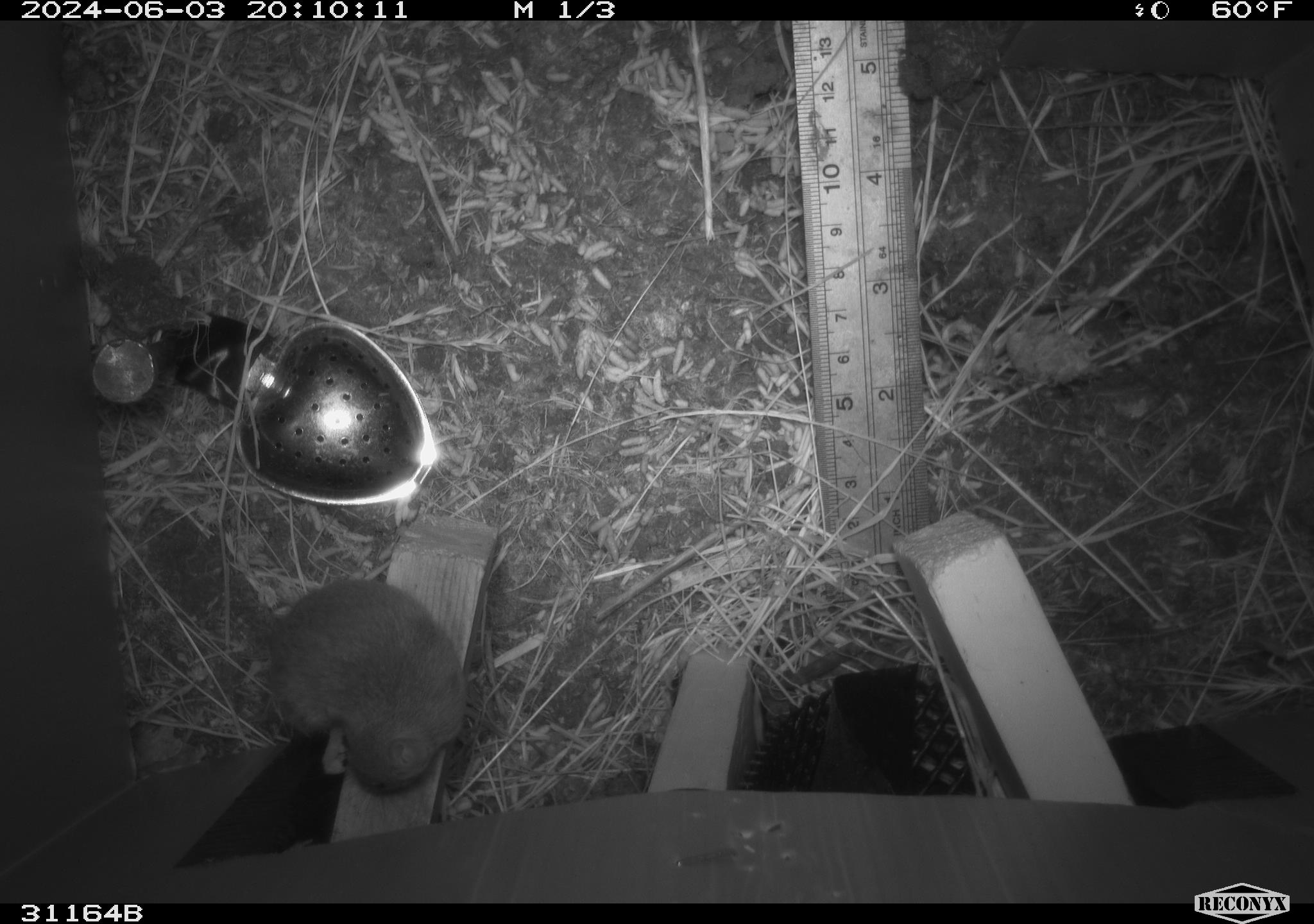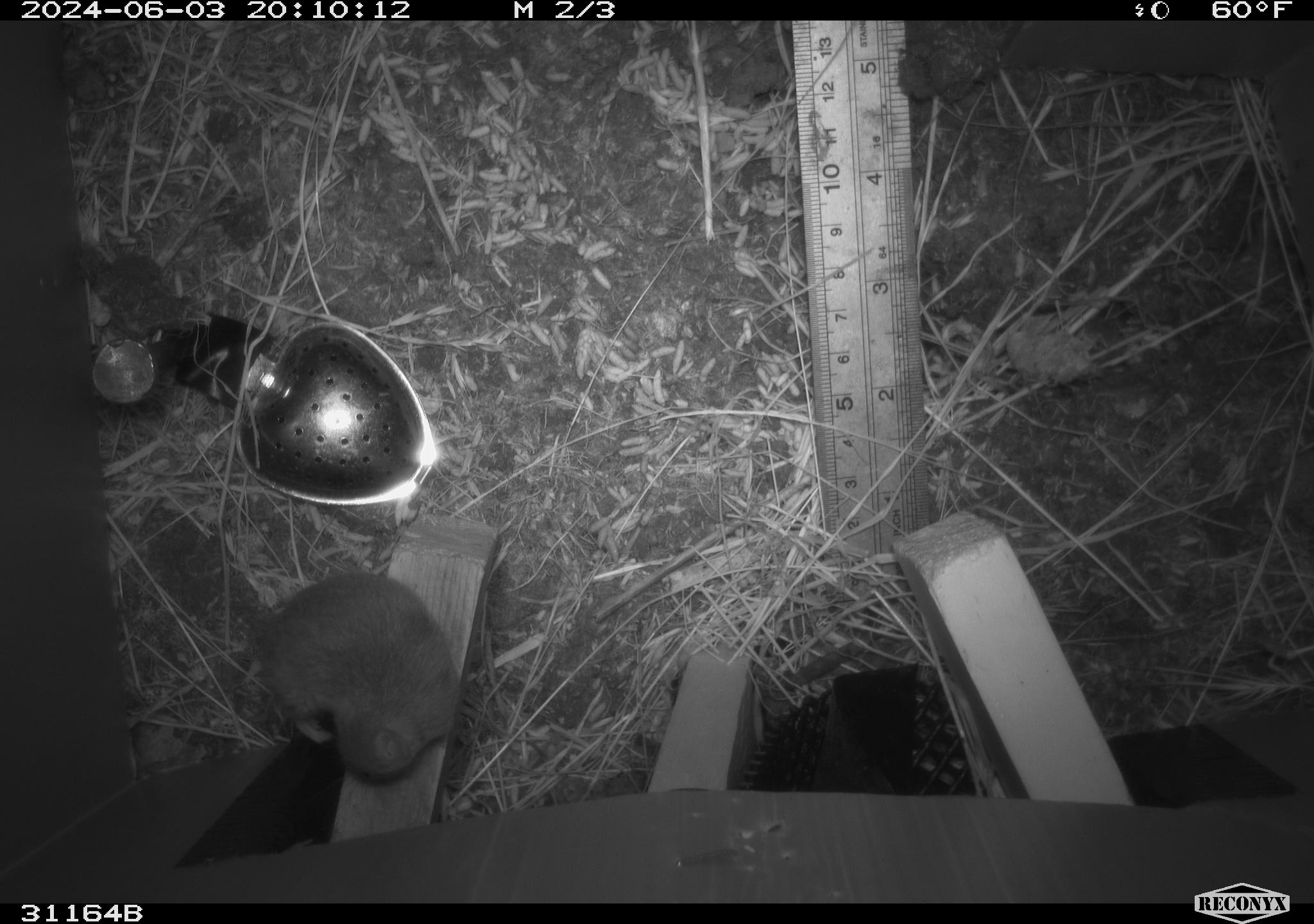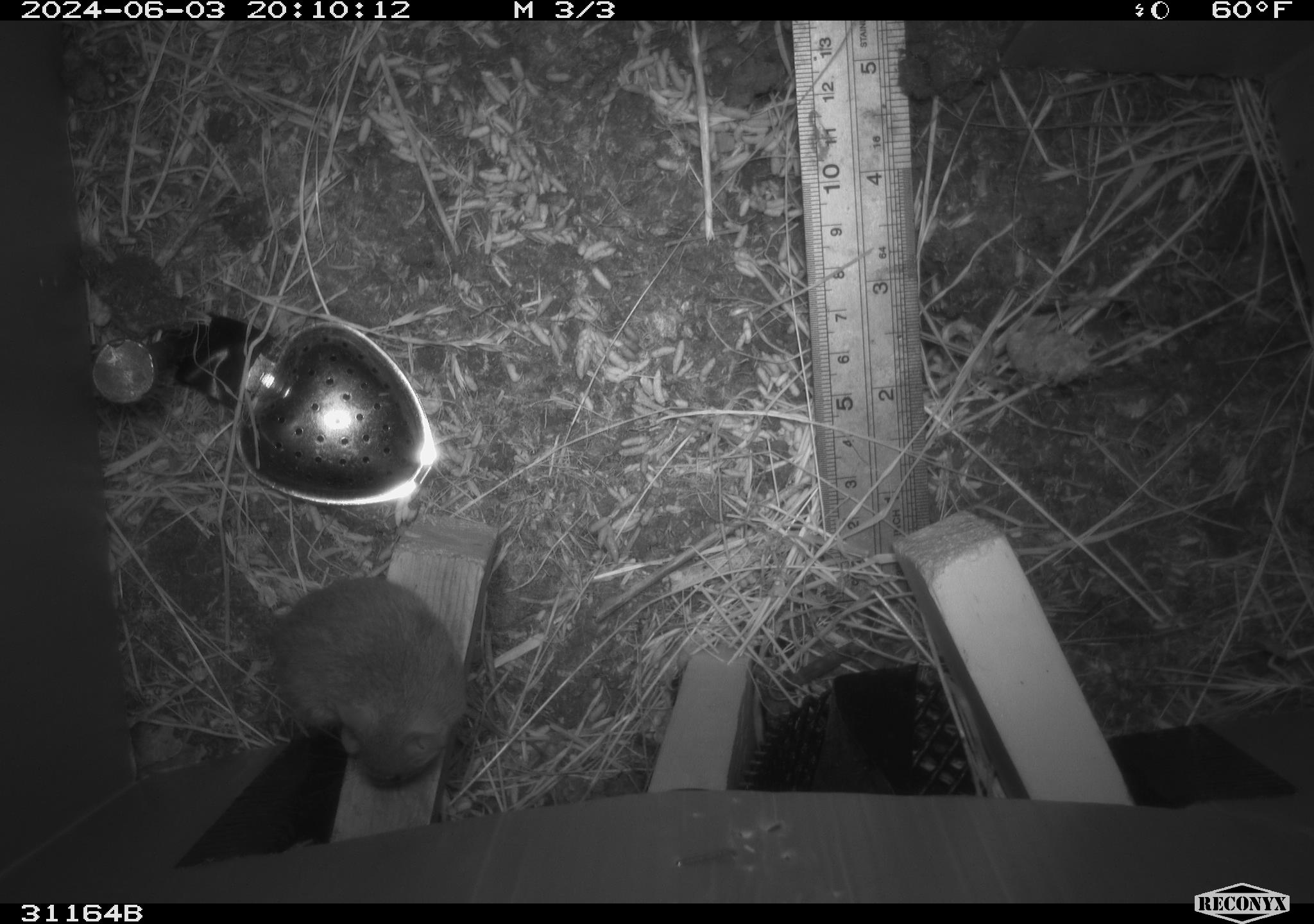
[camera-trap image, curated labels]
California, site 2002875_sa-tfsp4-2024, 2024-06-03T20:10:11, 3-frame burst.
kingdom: Animalia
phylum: Chordata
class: Mammalia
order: Rodentia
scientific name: Rodentia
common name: mouse species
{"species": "mouse species (Rodentia)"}